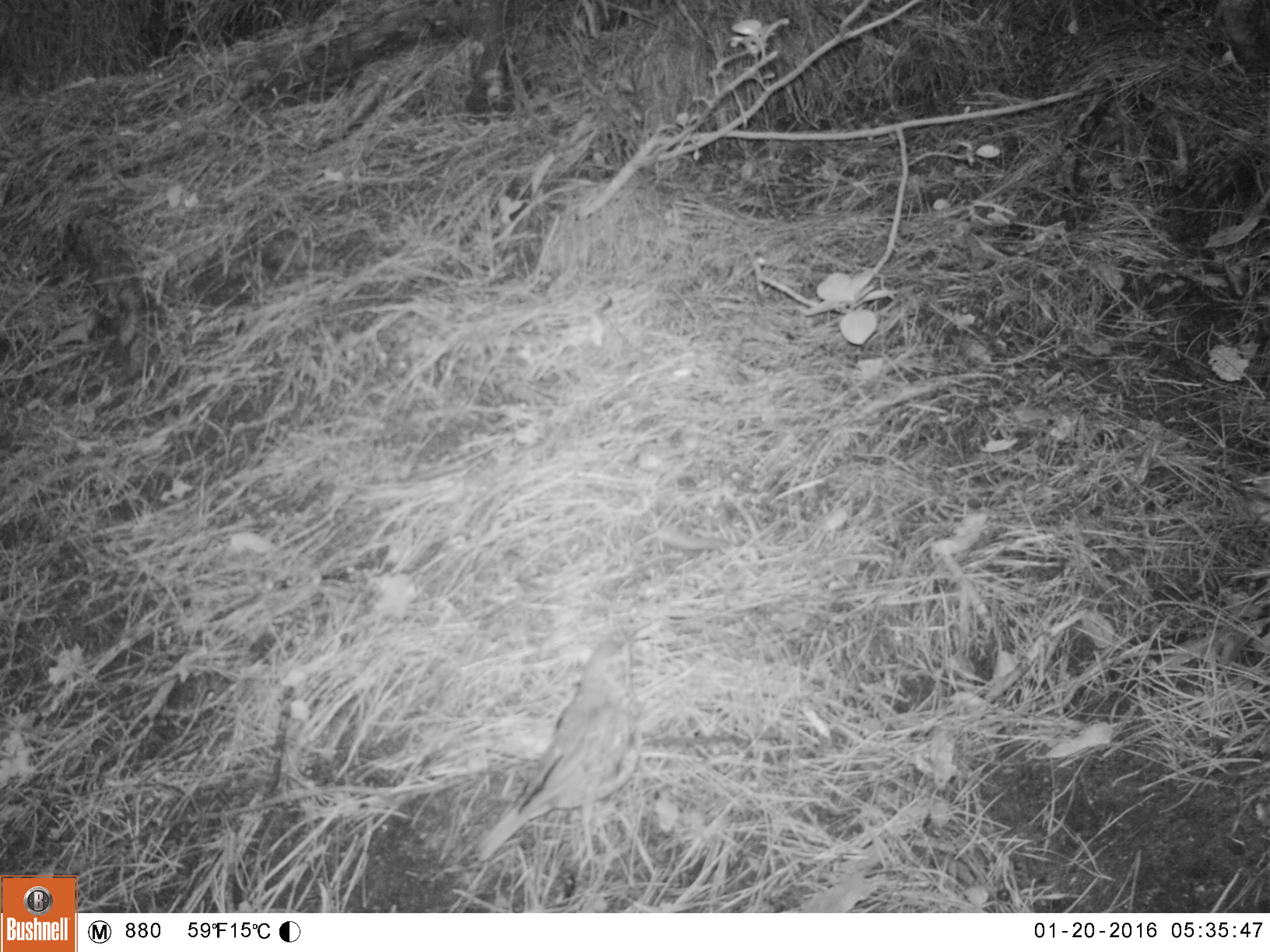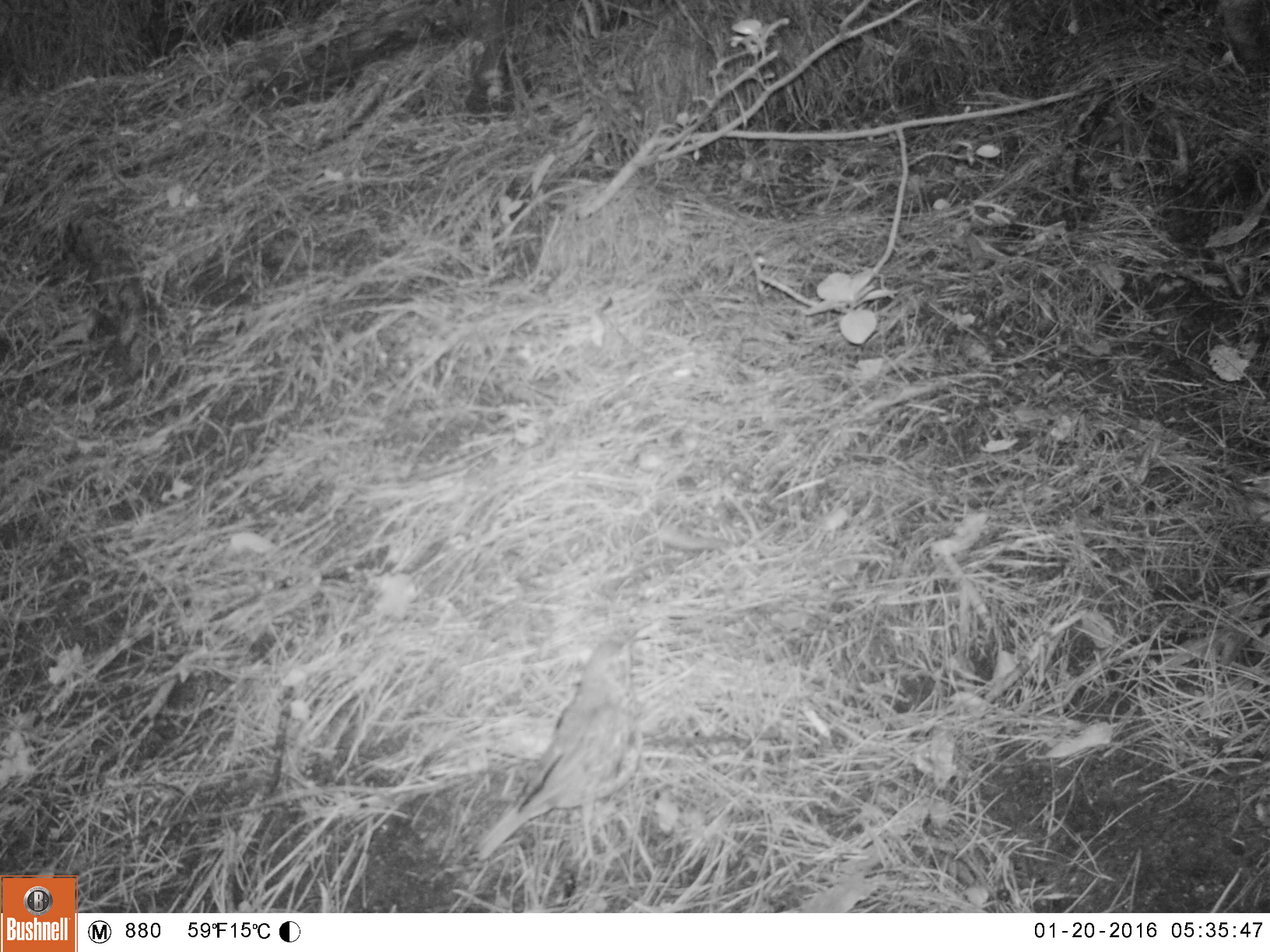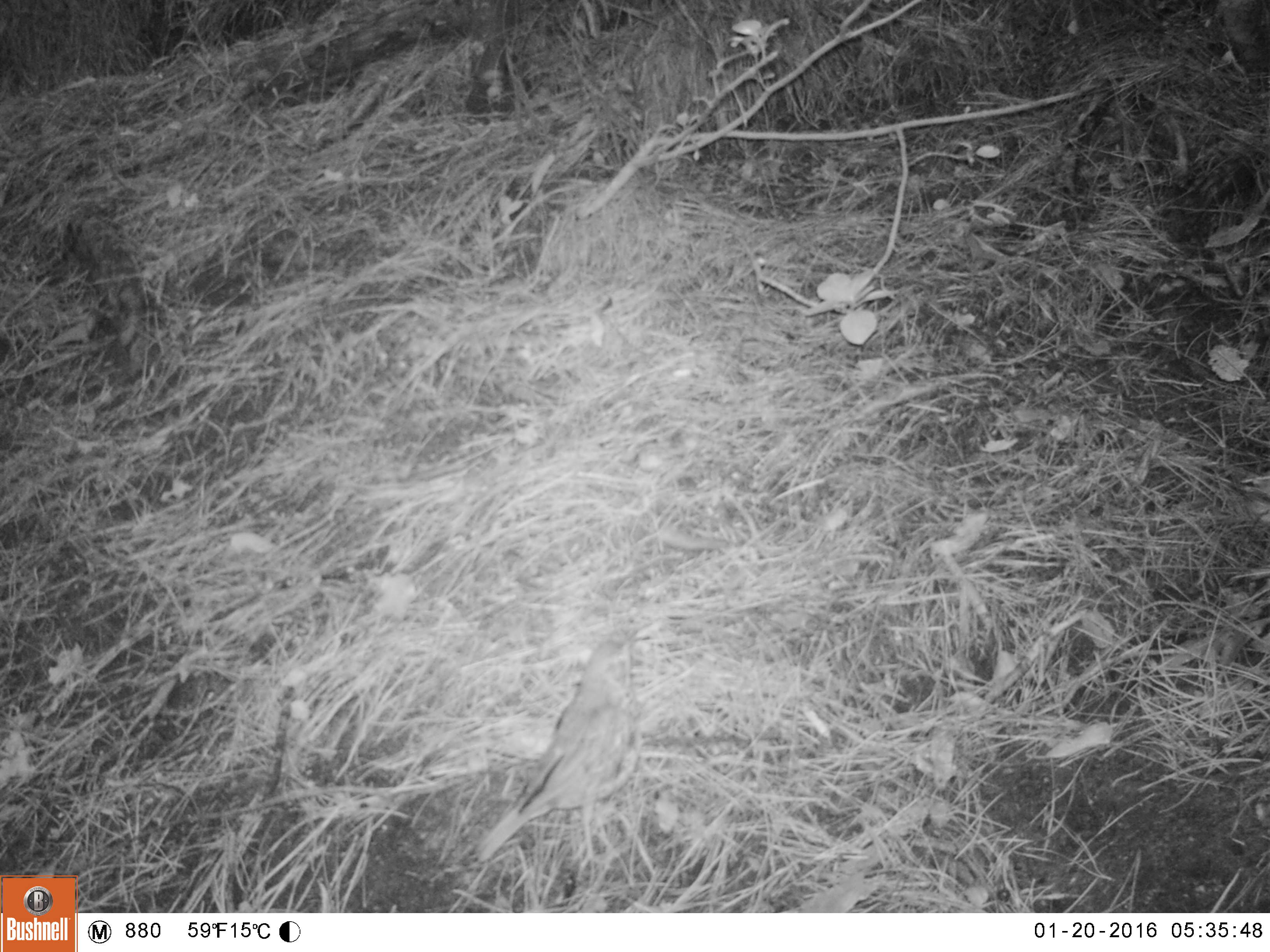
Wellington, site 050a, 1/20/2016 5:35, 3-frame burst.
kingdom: Animalia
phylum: Chordata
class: Aves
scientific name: Aves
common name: bird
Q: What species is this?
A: Bird (Aves).